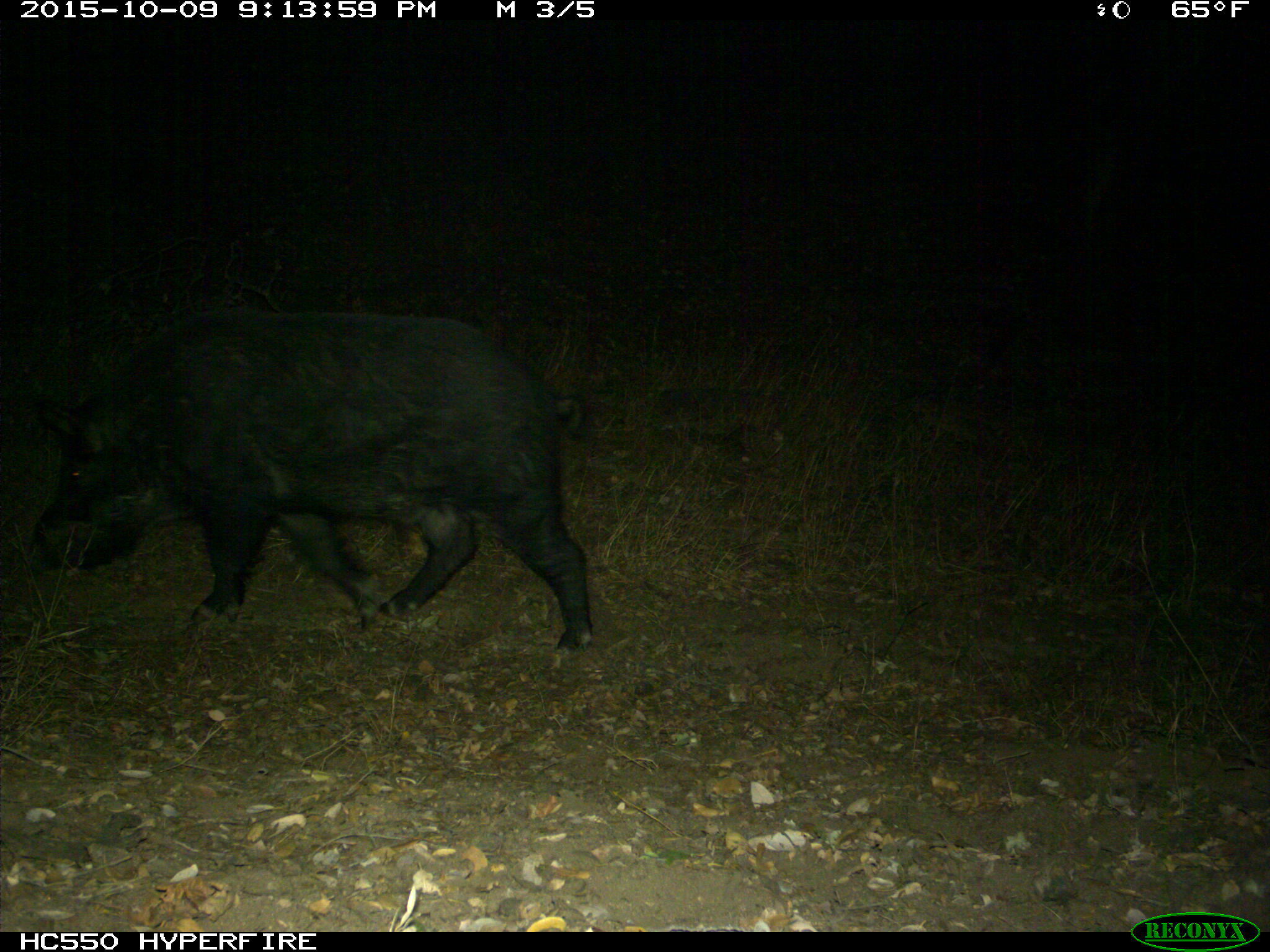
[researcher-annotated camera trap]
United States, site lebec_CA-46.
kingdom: Animalia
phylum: Chordata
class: Mammalia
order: Artiodactyla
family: Suidae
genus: Sus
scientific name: Sus scrofa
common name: wild boar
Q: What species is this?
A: Sus scrofa (wild boar).